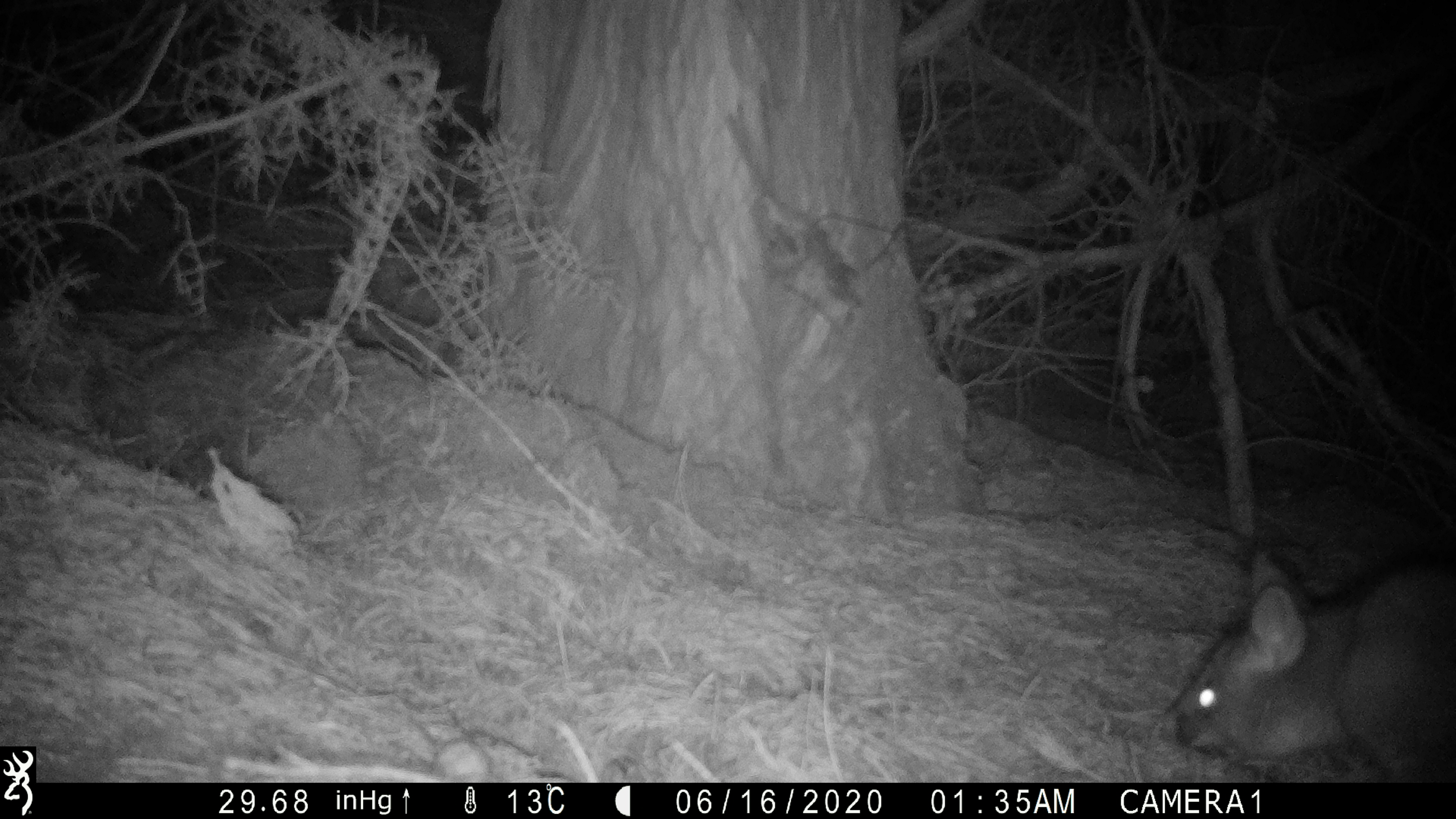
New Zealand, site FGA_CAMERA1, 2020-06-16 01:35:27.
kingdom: Animalia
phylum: Chordata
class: Mammalia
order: Diprotodontia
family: Phalangeridae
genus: Trichosurus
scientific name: Trichosurus vulpecula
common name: common brushtail possum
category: possum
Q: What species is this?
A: Possum (common brushtail possum) (Trichosurus vulpecula).